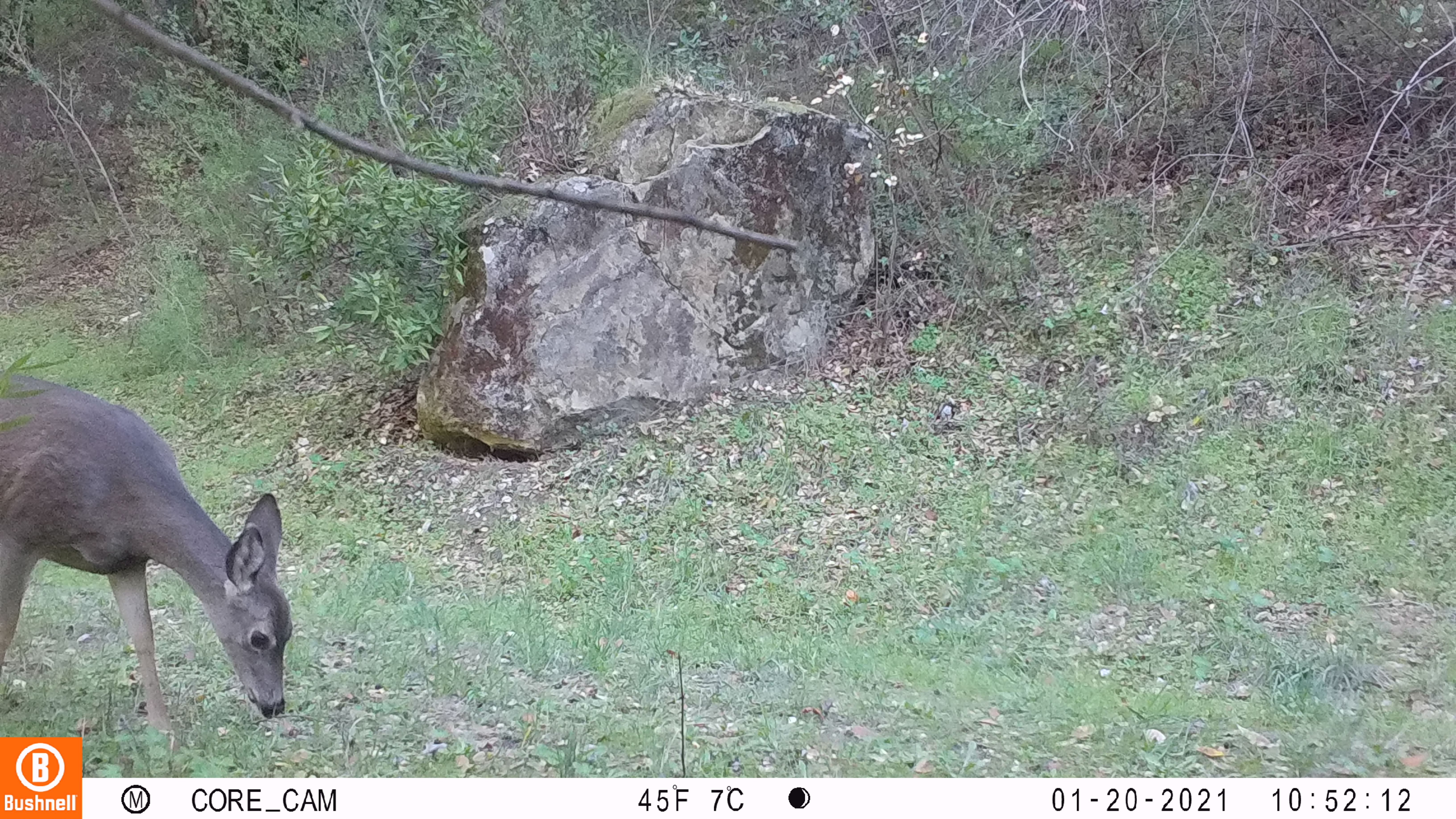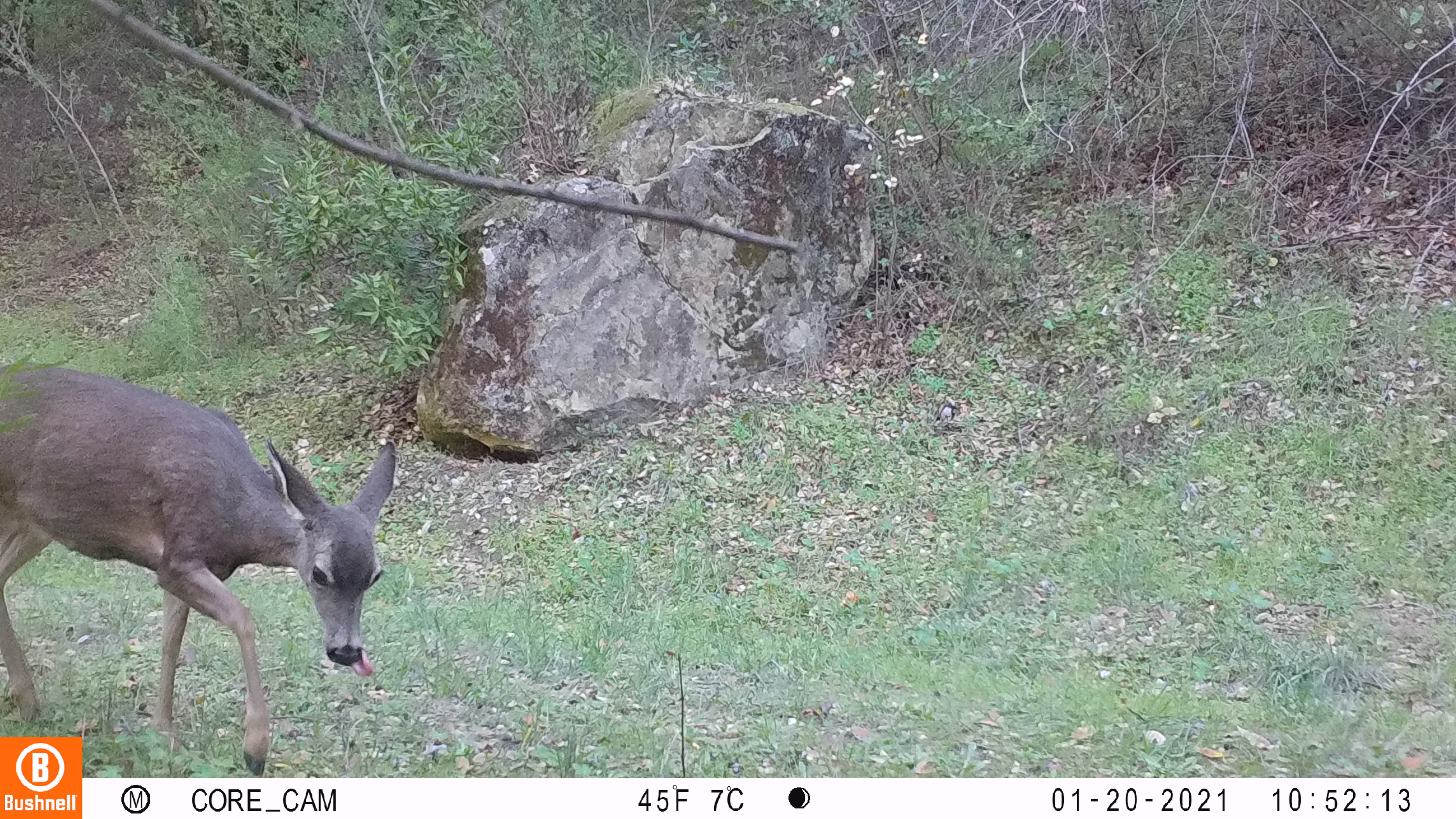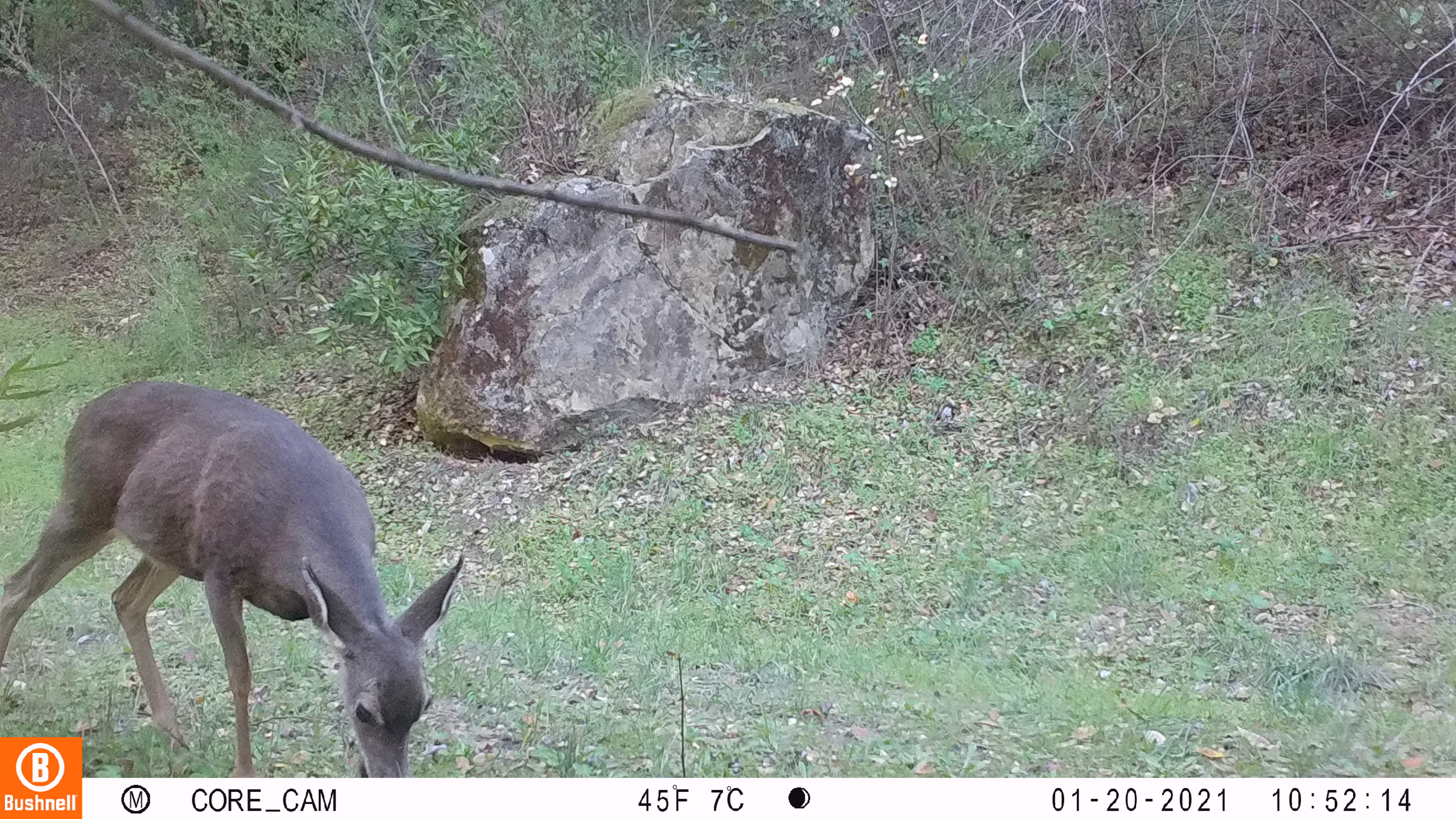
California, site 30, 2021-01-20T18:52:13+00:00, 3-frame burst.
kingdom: Animalia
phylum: Chordata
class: Mammalia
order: Artiodactyla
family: Cervidae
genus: Odocoileus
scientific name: Odocoileus hemionus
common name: mule deer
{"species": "mule deer (Odocoileus hemionus)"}